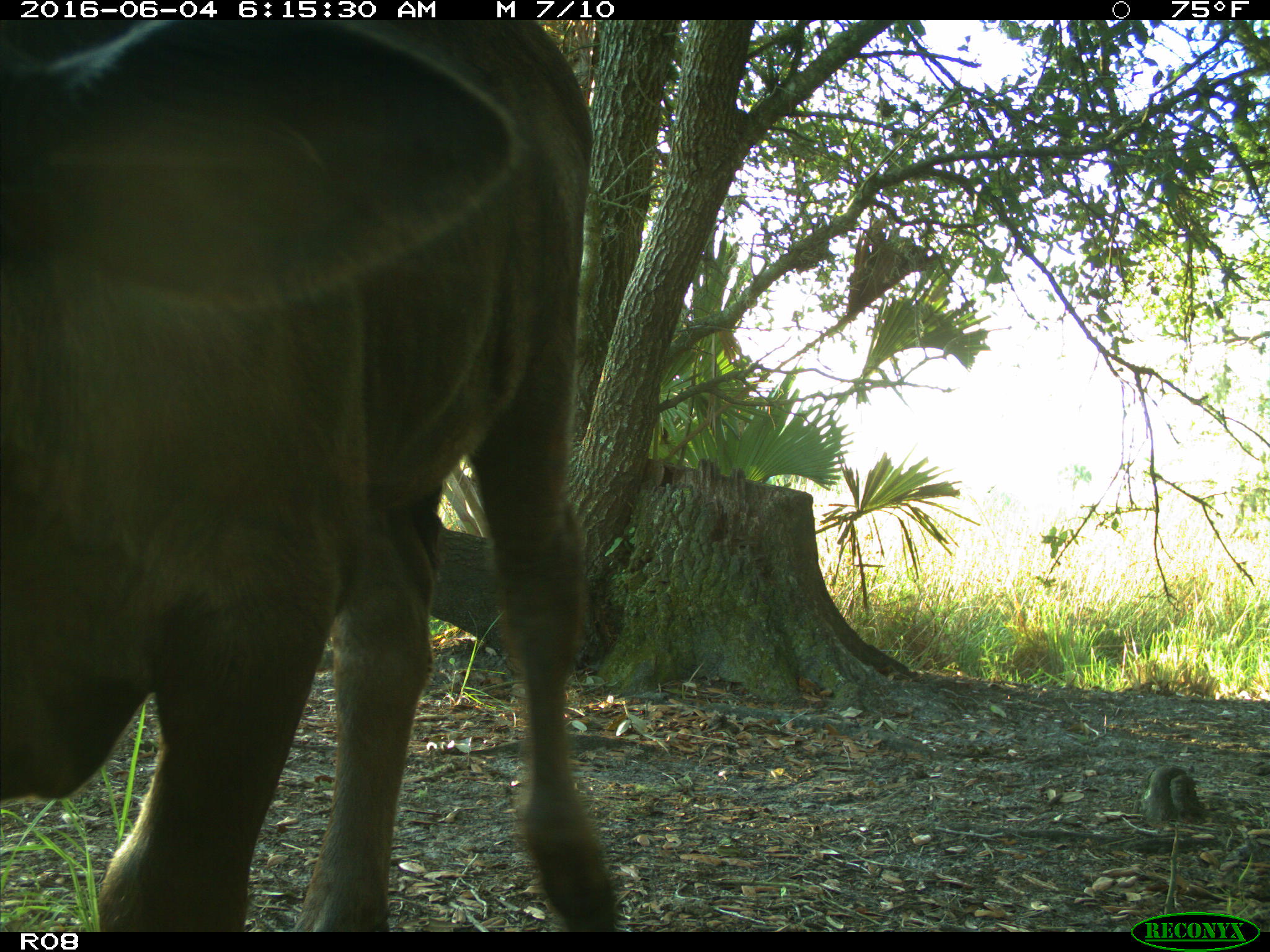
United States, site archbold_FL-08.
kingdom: Animalia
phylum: Chordata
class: Mammalia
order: Artiodactyla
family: Bovidae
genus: Bos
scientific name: Bos taurus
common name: domestic cow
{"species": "Bos taurus (domestic cow)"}